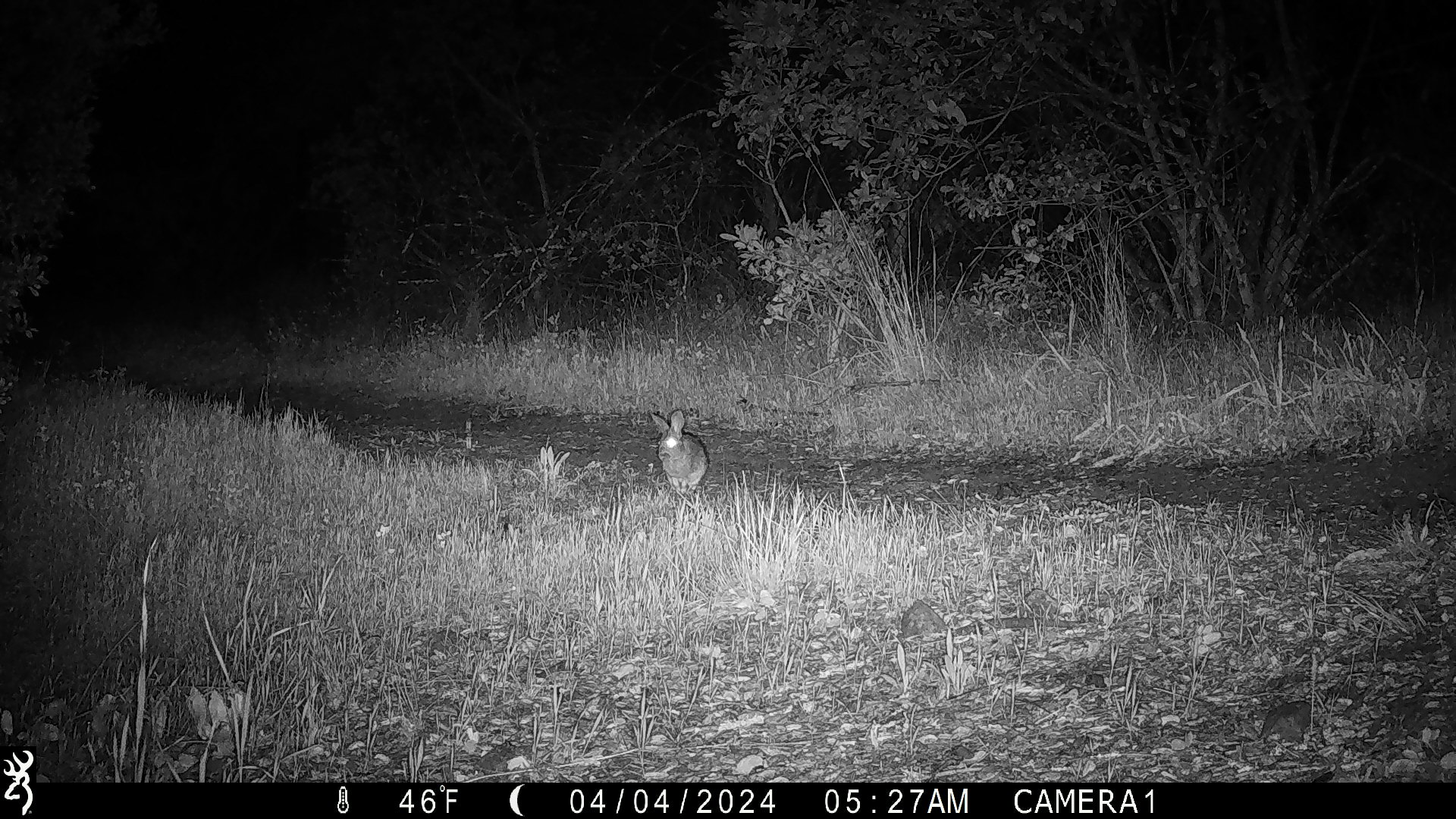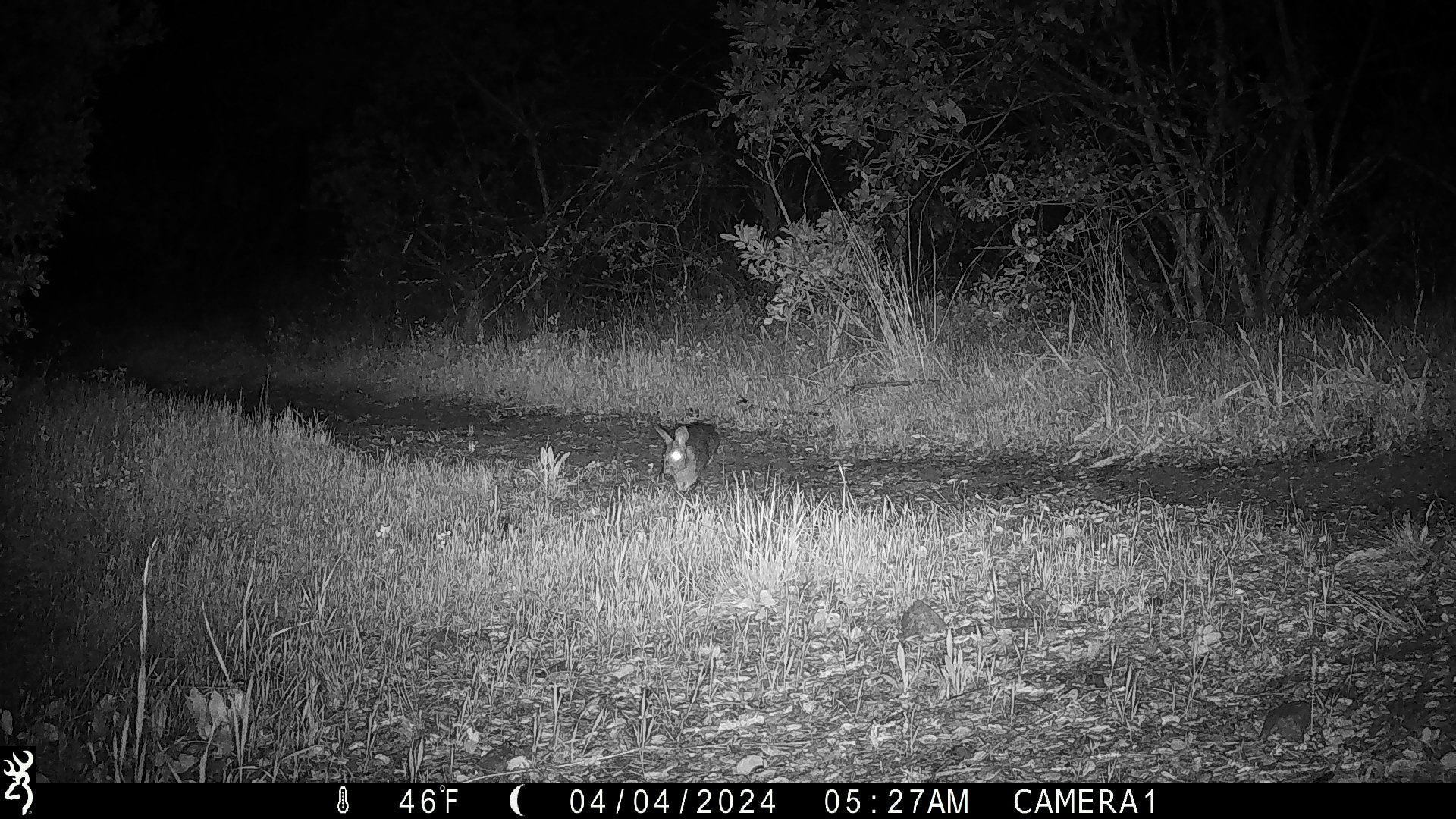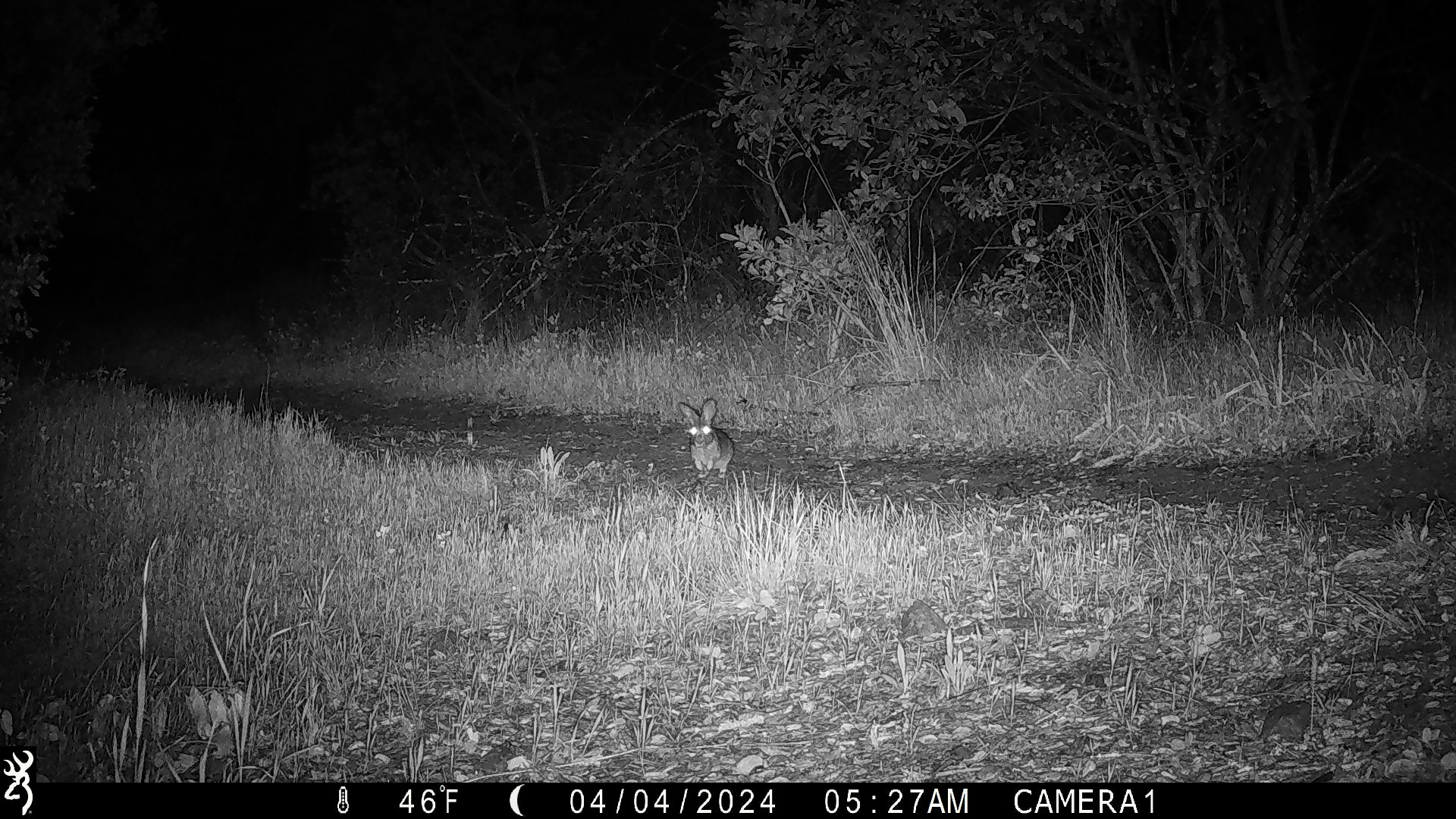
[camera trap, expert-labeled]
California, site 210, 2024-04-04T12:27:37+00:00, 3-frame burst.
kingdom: Animalia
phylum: Chordata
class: Mammalia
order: Lagomorpha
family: Leporidae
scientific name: Leporidae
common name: rabbit